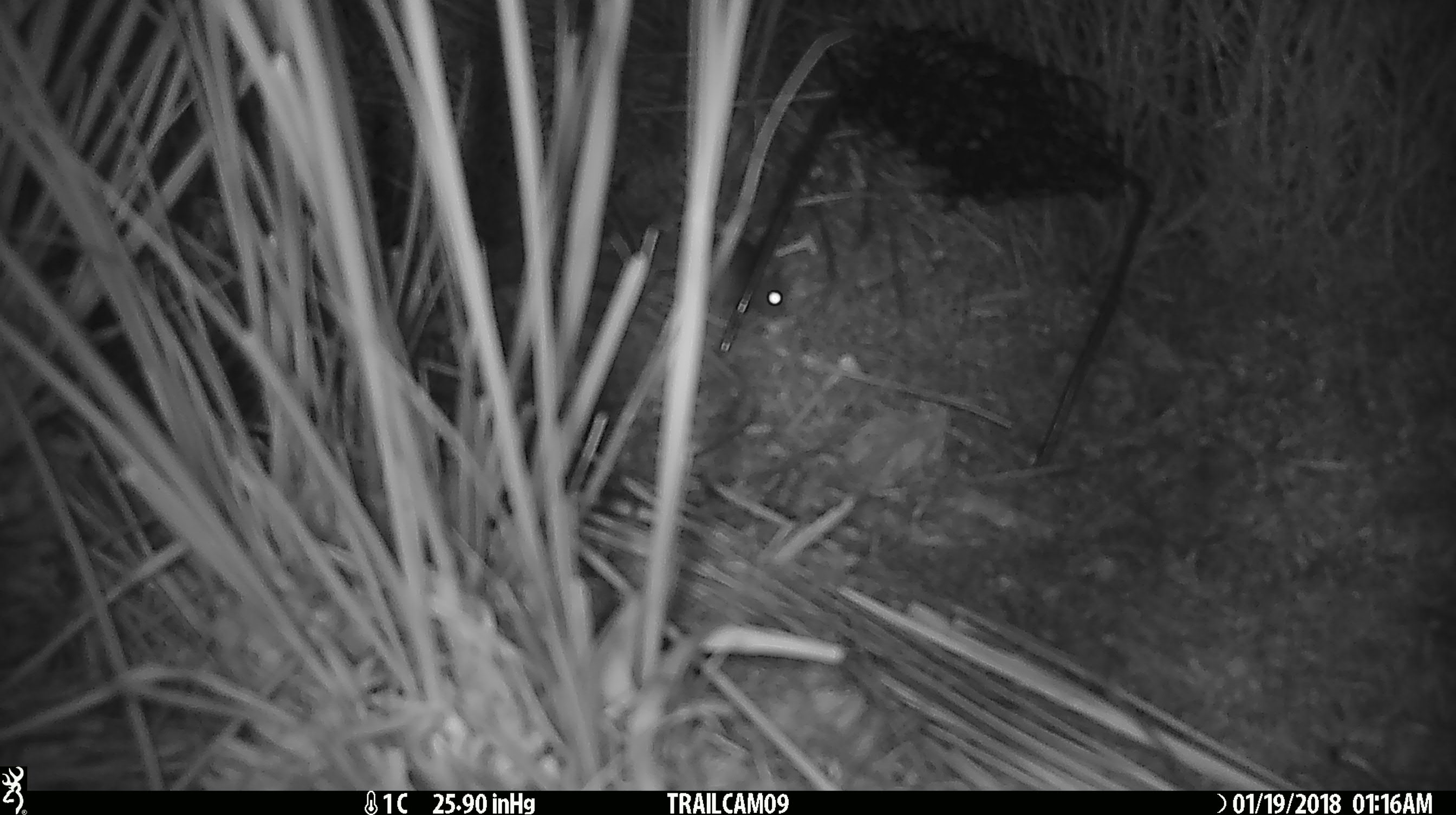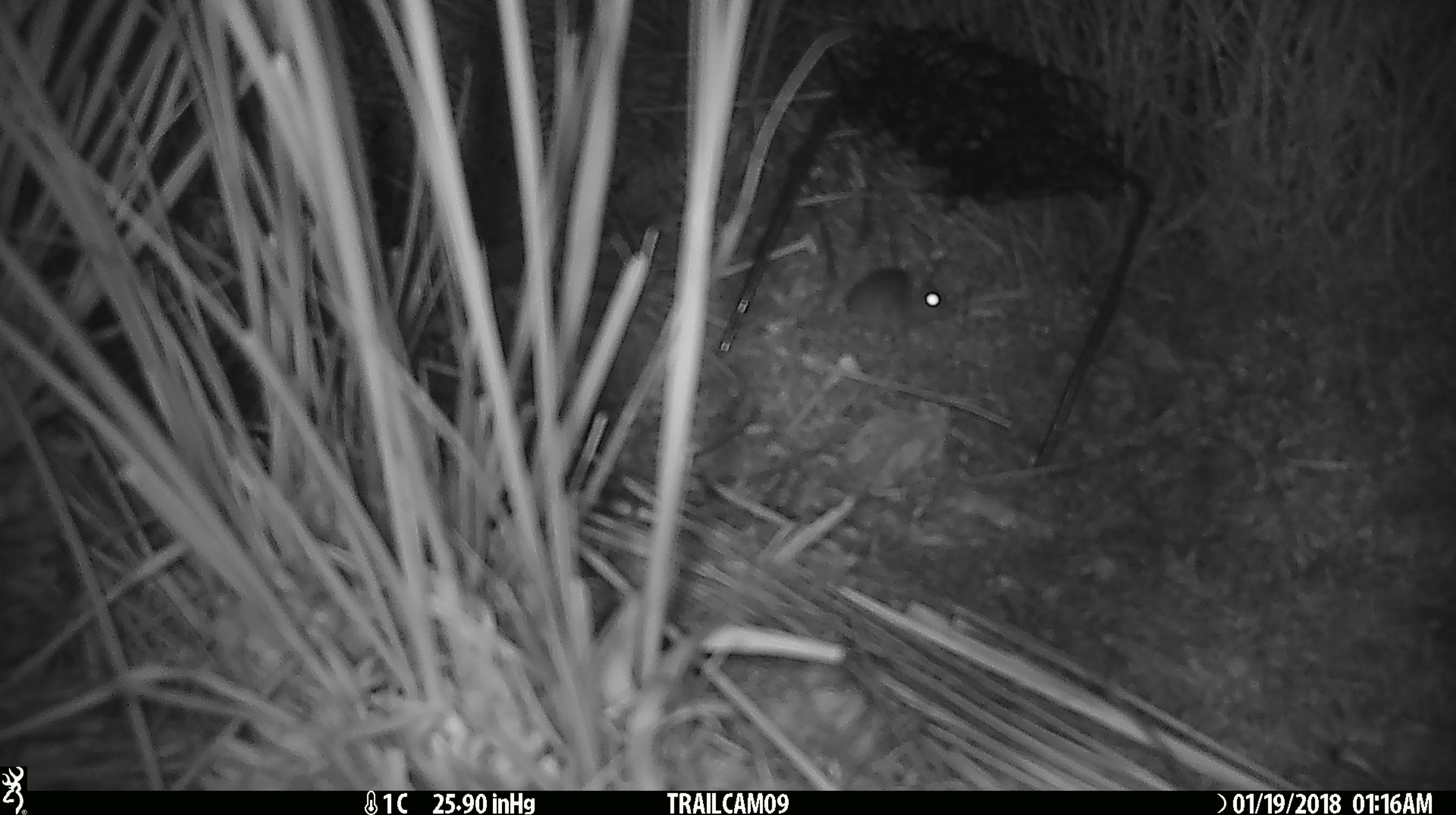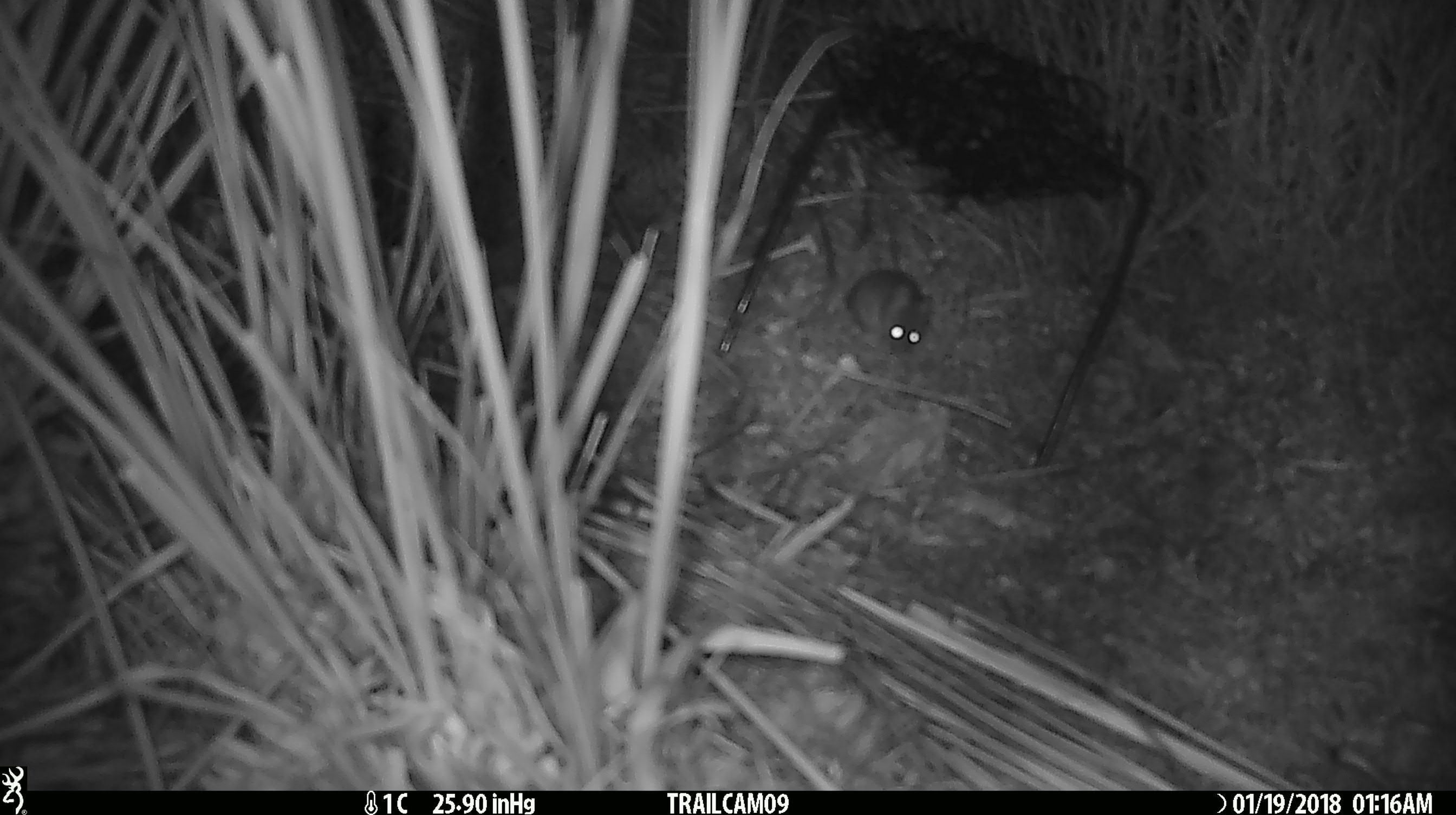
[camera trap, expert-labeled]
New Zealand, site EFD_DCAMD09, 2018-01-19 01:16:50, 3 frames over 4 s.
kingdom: Animalia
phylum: Chordata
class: Mammalia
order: Rodentia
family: Muridae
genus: Mus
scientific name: Mus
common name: mouse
Mouse (Mus).